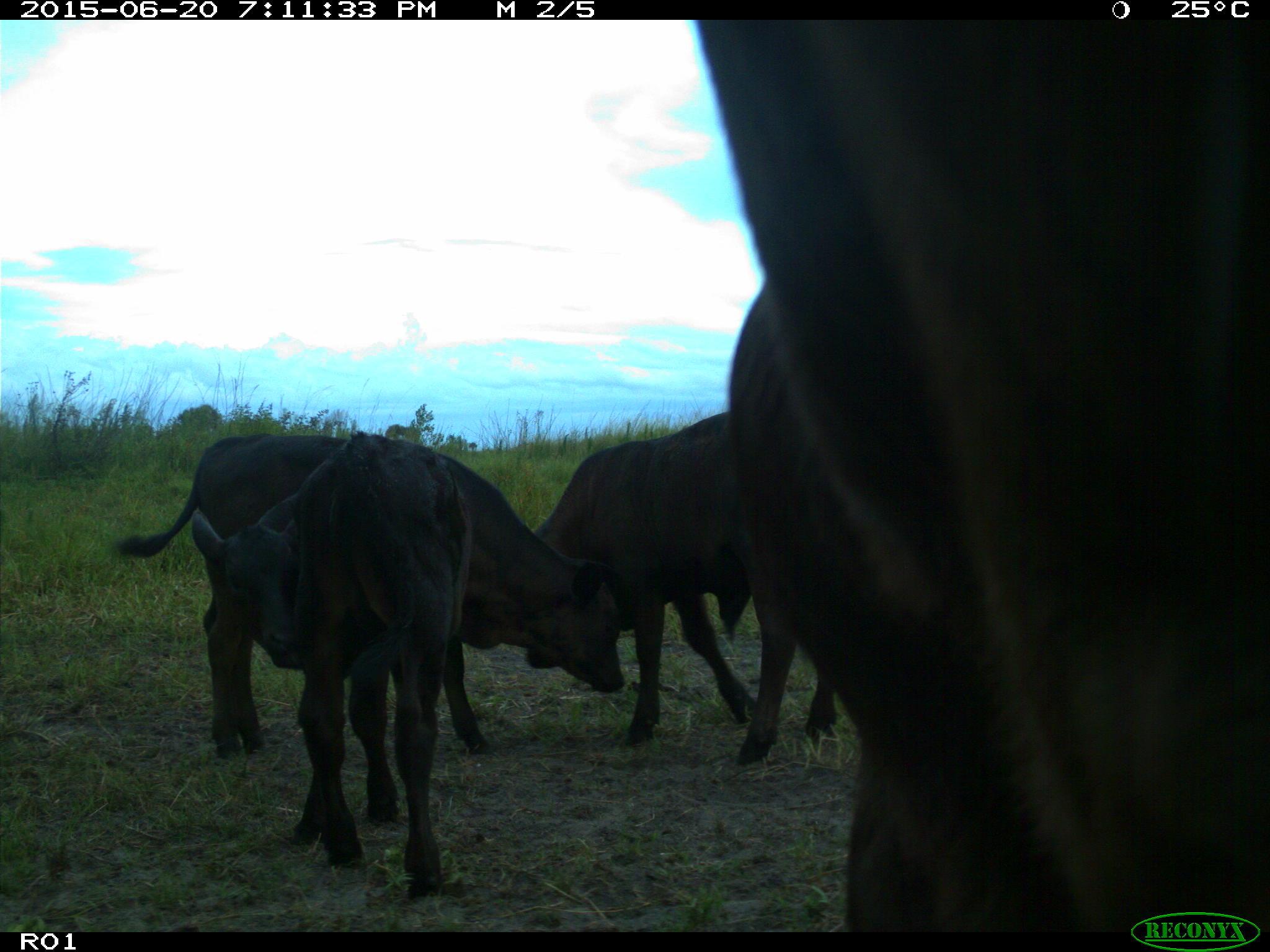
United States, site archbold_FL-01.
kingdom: Animalia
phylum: Chordata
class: Mammalia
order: Artiodactyla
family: Bovidae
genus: Bos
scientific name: Bos taurus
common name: domestic cow